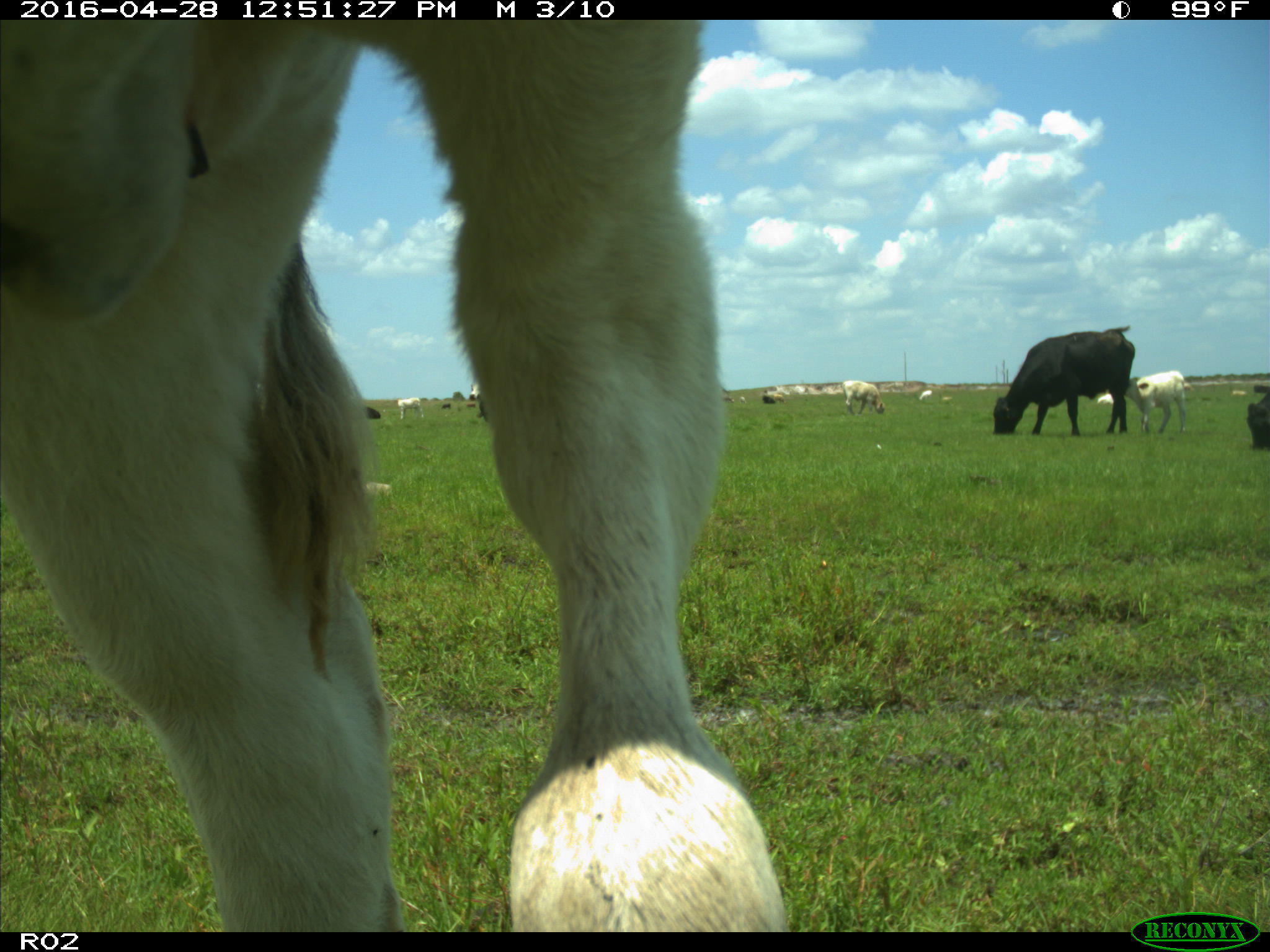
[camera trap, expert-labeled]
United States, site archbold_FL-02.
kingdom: Animalia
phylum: Chordata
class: Mammalia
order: Artiodactyla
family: Bovidae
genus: Bos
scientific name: Bos taurus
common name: domestic cow